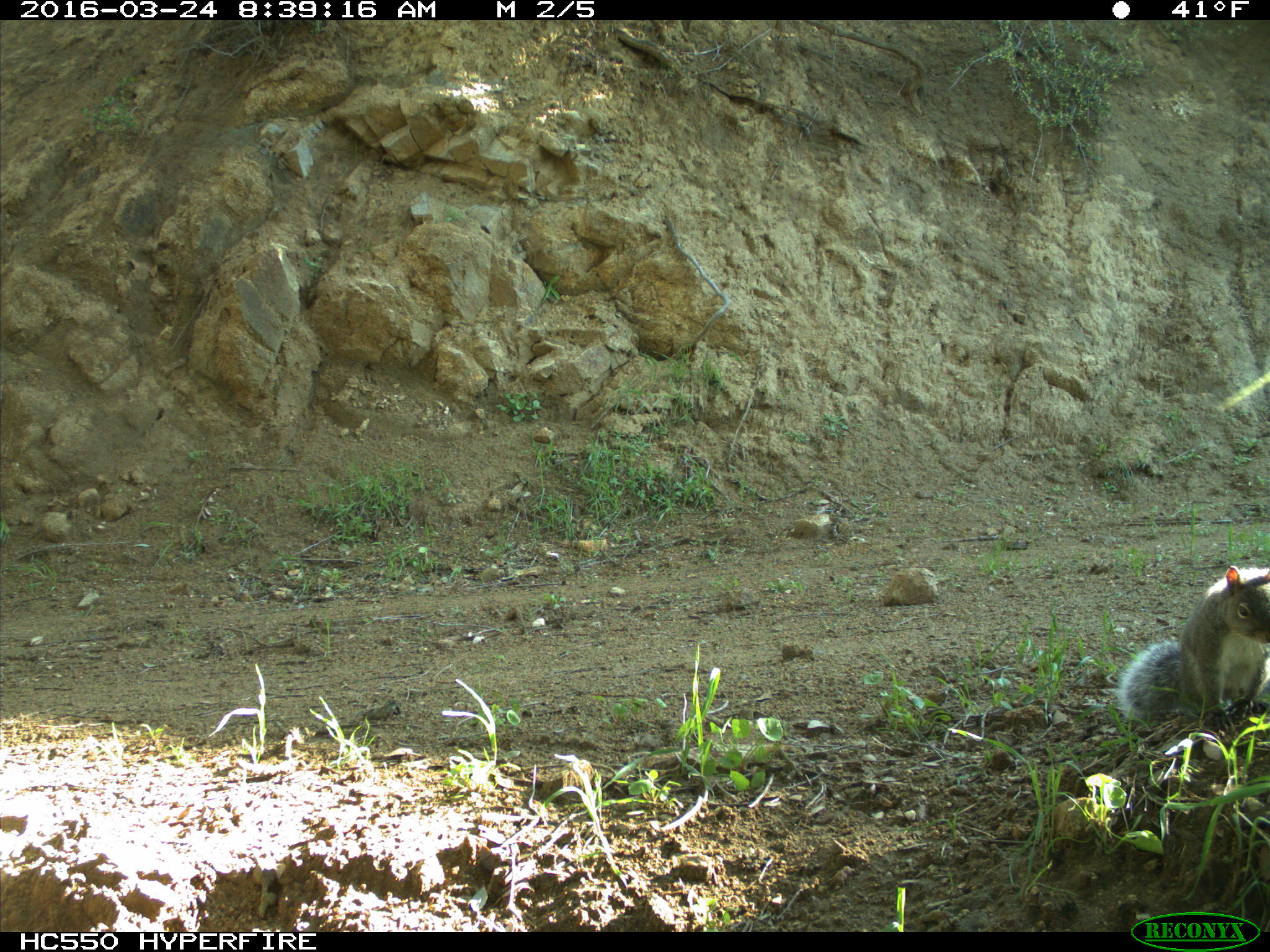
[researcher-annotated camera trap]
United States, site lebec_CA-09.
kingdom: Animalia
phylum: Chordata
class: Mammalia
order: Rodentia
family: Sciuridae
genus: Sciurus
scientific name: Sciurus carolinensis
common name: eastern gray squirrel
Sciurus carolinensis (eastern gray squirrel).